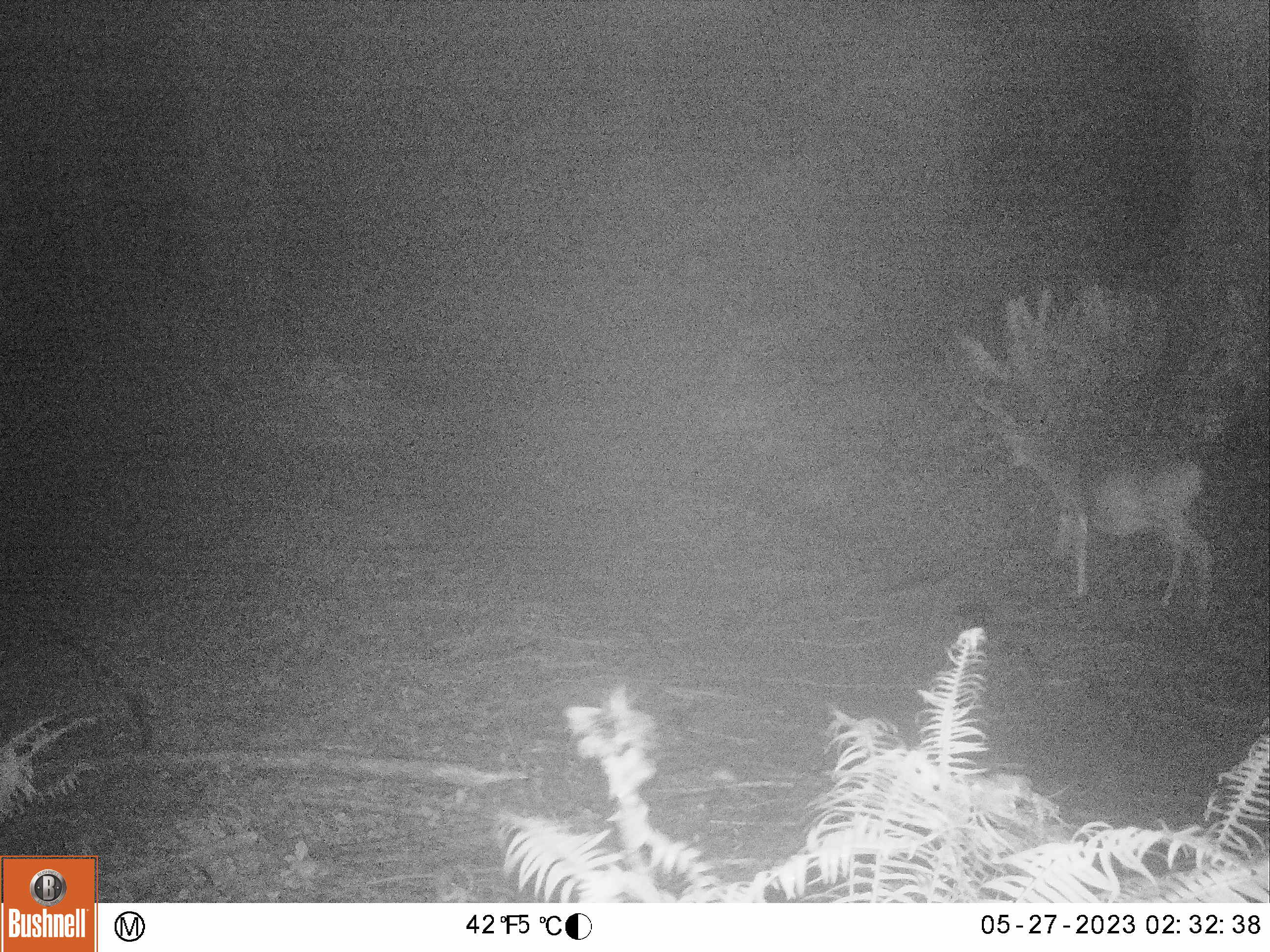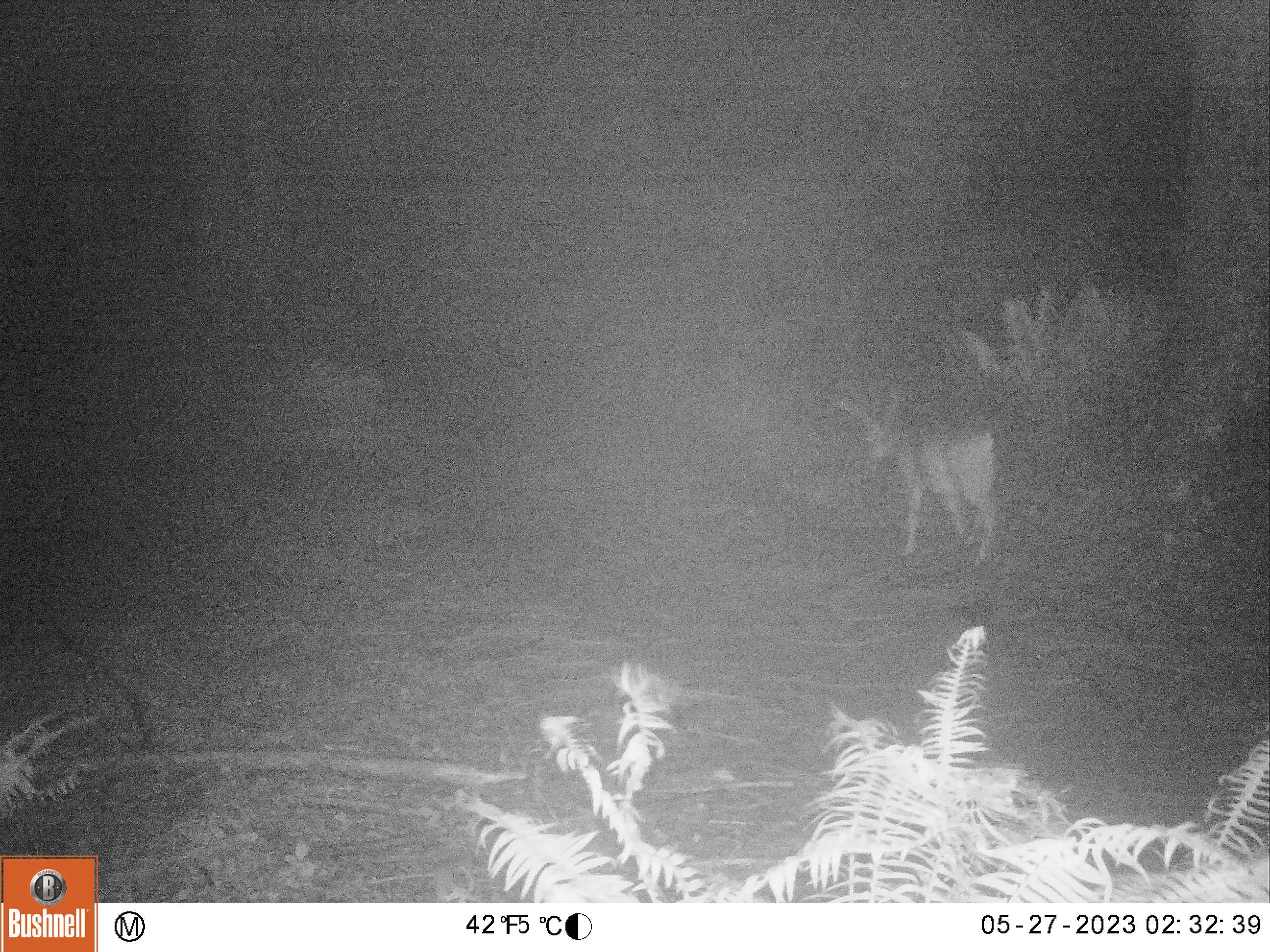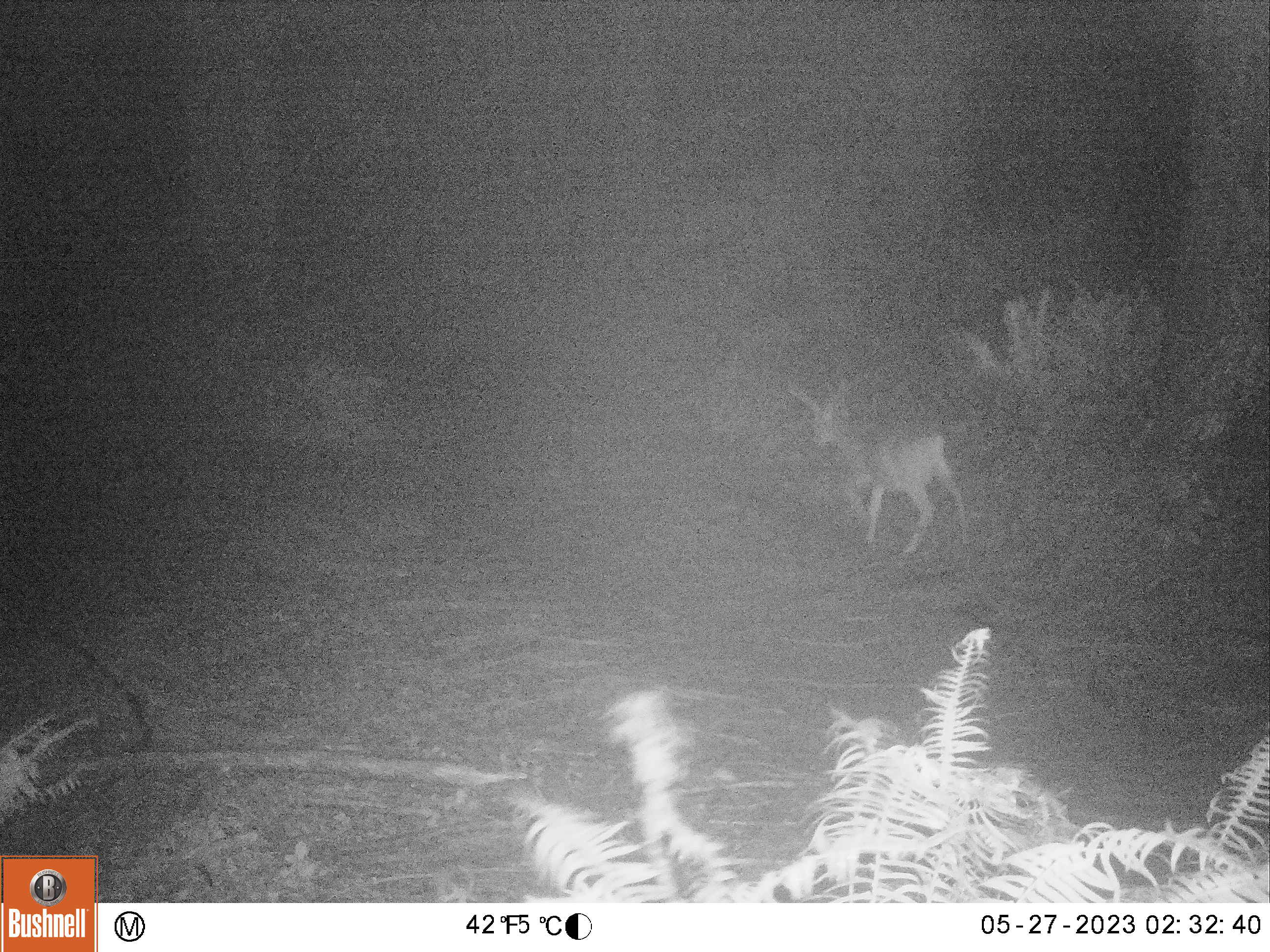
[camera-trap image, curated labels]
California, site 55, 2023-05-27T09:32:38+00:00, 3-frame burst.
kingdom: Animalia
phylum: Chordata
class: Mammalia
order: Artiodactyla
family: Cervidae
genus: Odocoileus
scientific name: Odocoileus hemionus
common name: mule deer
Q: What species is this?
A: Mule deer (Odocoileus hemionus).